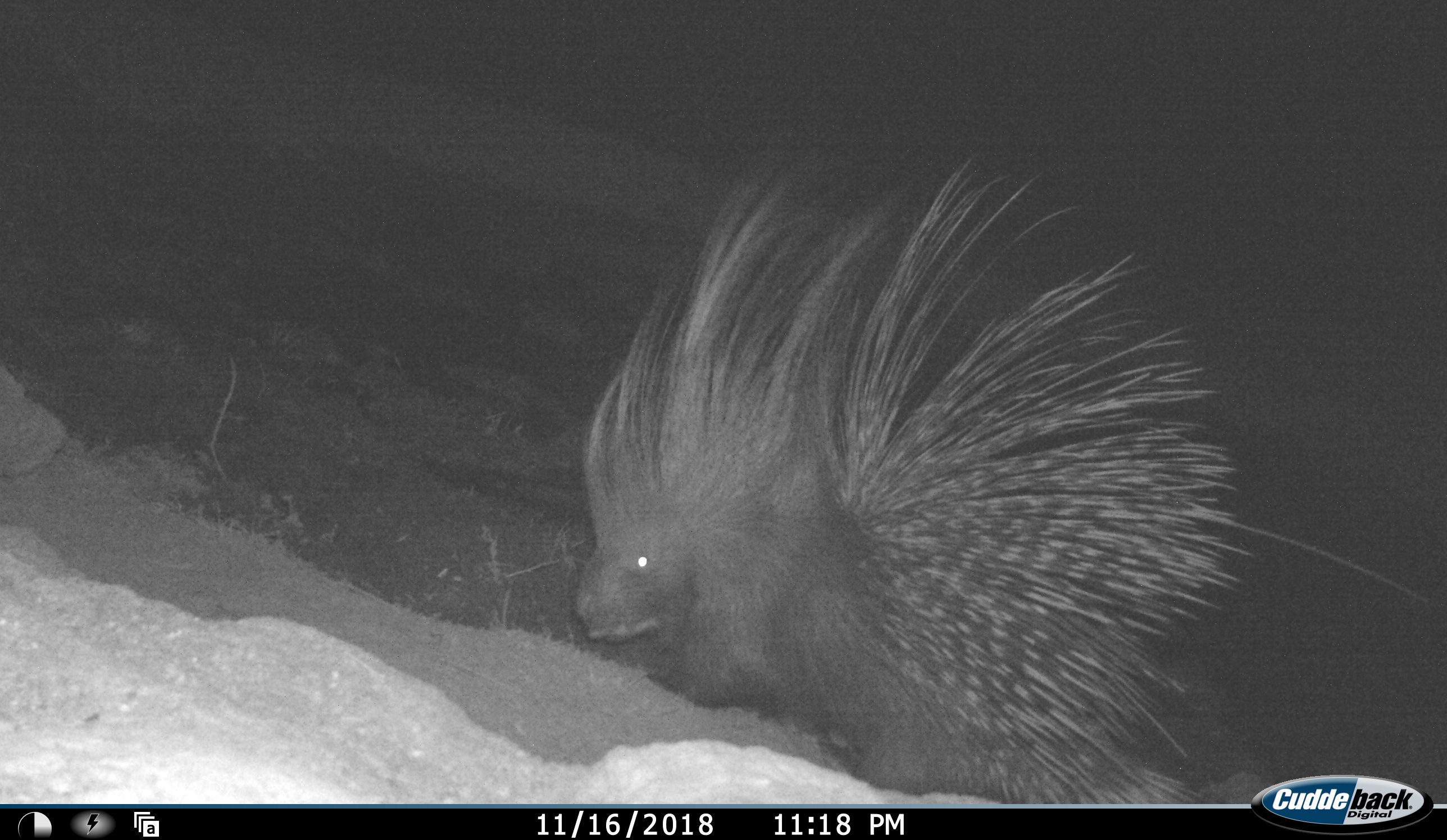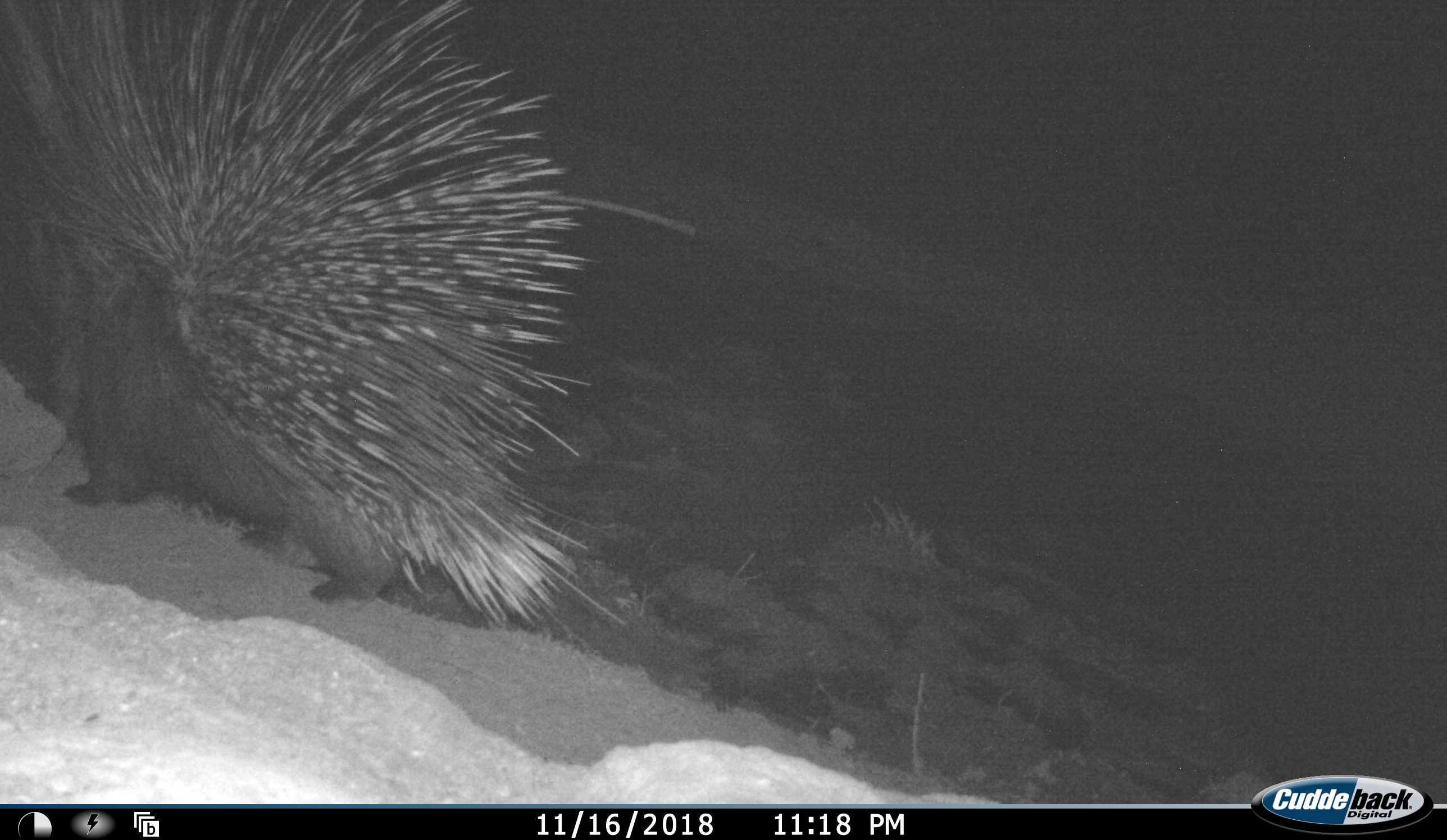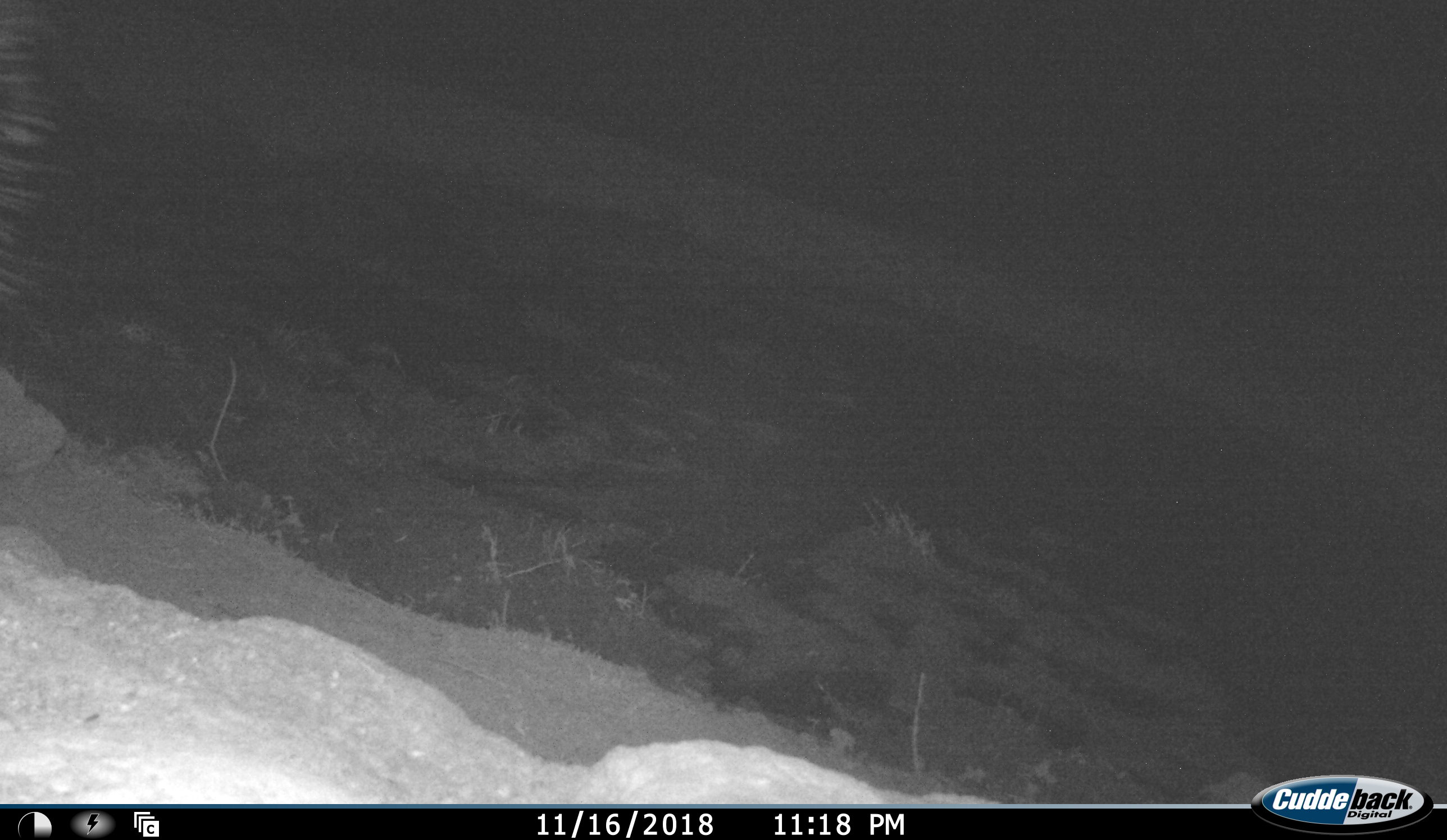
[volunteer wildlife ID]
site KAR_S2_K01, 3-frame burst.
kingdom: Animalia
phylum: Chordata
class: Mammalia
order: Rodentia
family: Hystricidae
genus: Hystrix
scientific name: Hystrix cristata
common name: crested porcupine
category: porcupine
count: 1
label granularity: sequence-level